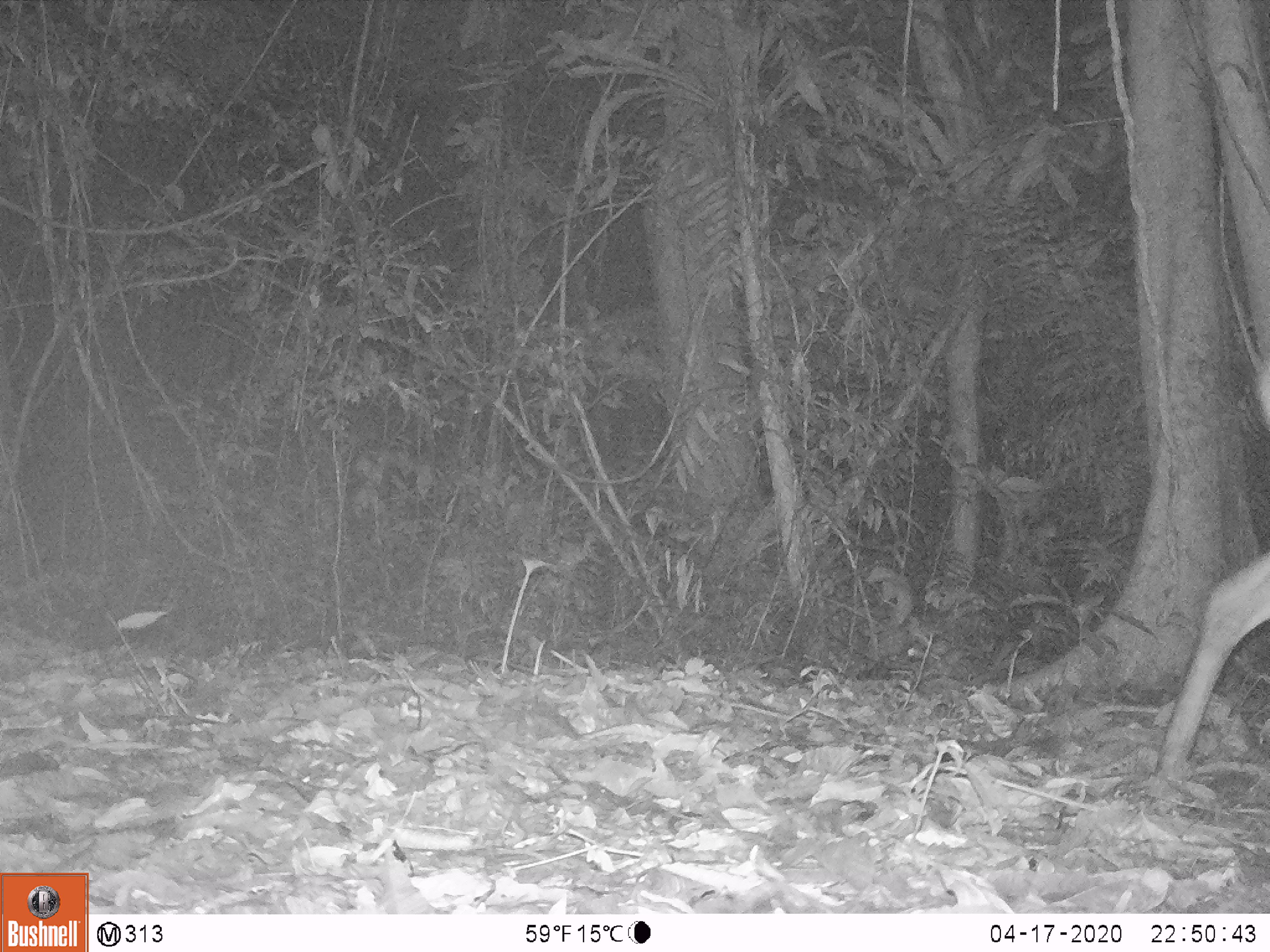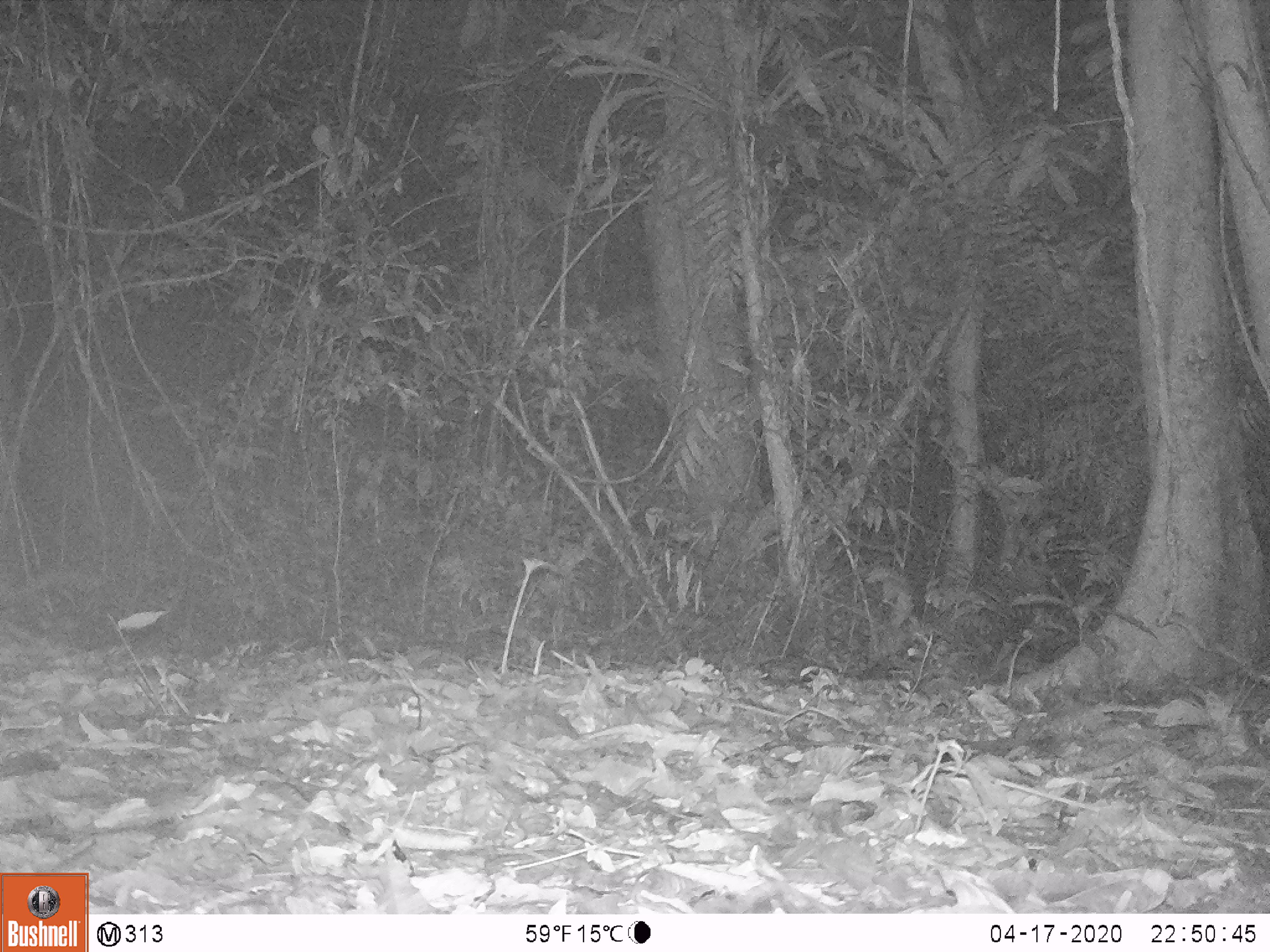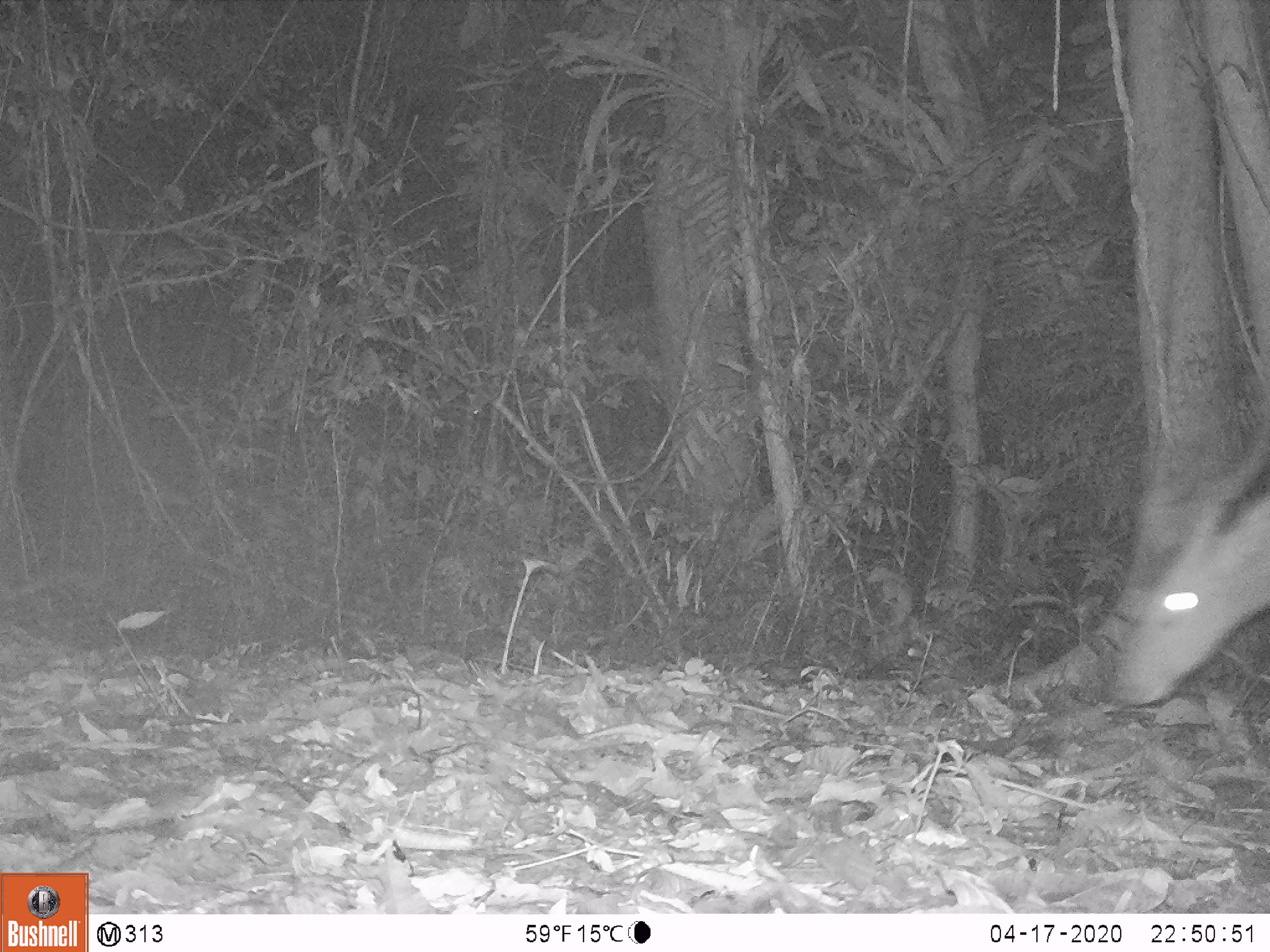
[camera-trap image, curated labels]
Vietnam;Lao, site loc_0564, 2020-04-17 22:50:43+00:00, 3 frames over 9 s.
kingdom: Animalia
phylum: Chordata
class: Mammalia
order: Artiodactyla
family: Cervidae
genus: Muntiacus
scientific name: Muntiacus vuquangensis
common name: large-antlered muntjac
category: large antlered muntjac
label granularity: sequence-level